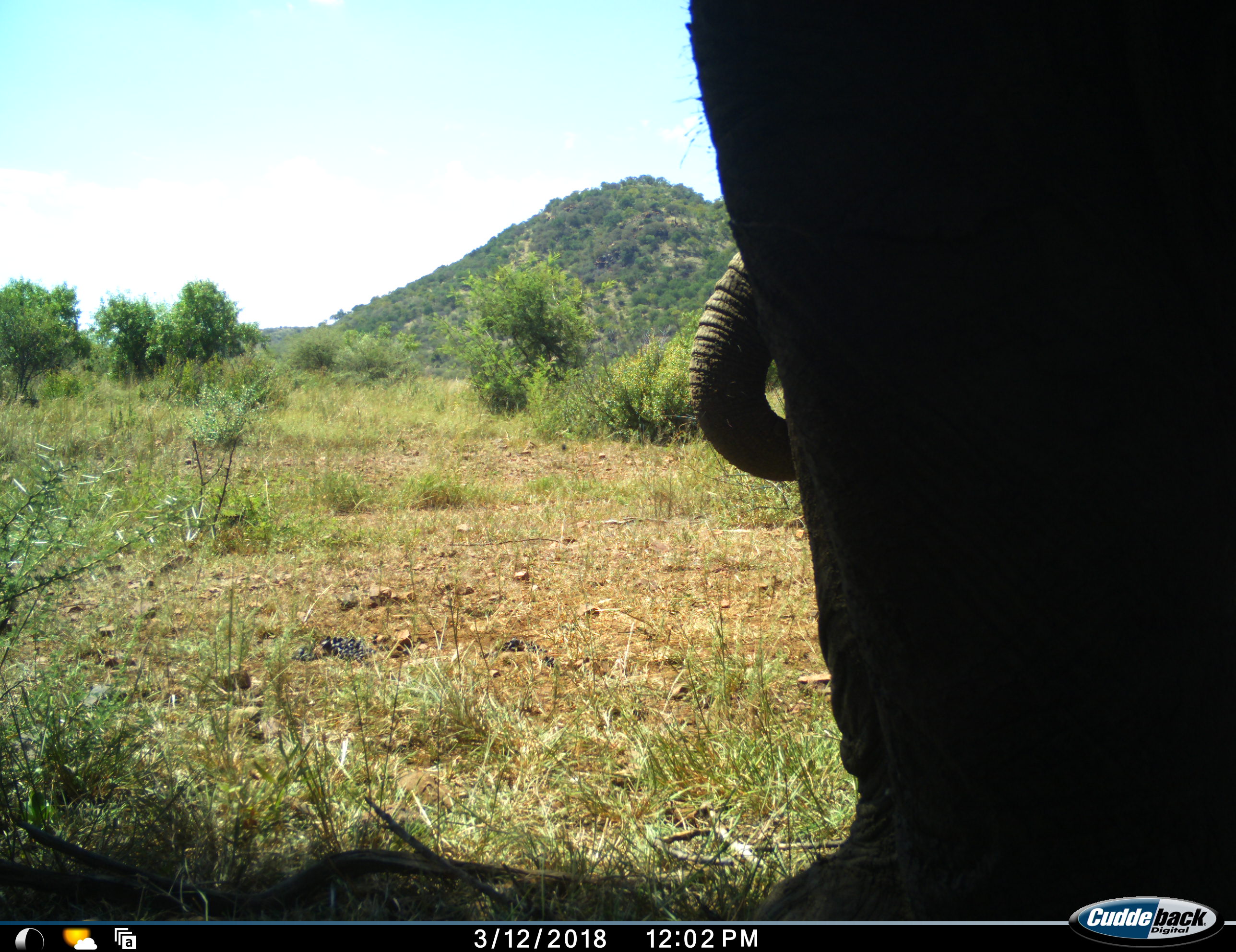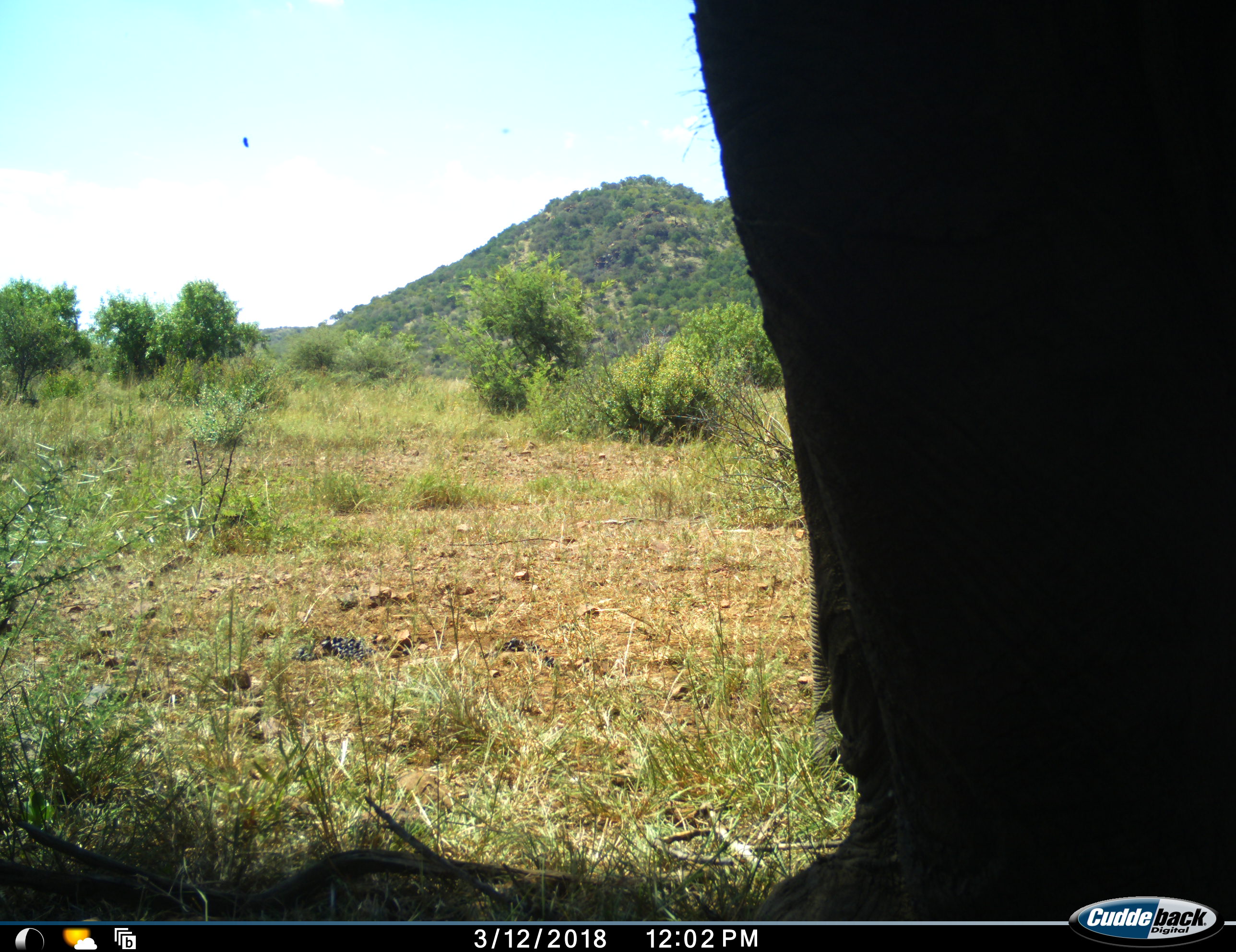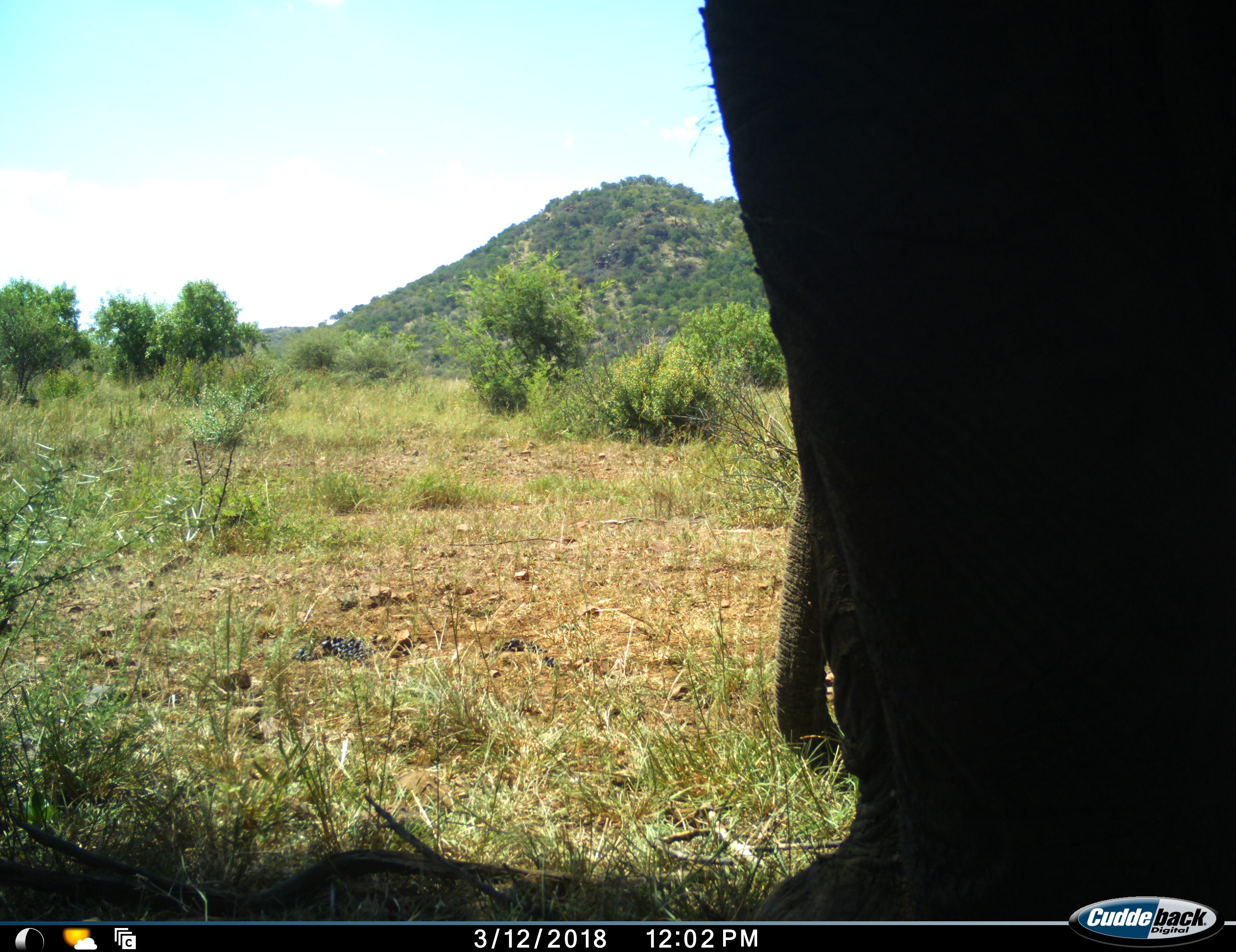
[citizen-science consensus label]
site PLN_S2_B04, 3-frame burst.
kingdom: Animalia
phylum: Chordata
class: Mammalia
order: Proboscidea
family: Elephantidae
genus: Loxodonta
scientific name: Loxodonta africana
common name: african bush elephant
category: elephant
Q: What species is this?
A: Elephant (african bush elephant) (Loxodonta africana).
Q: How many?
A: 1.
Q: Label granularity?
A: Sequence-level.